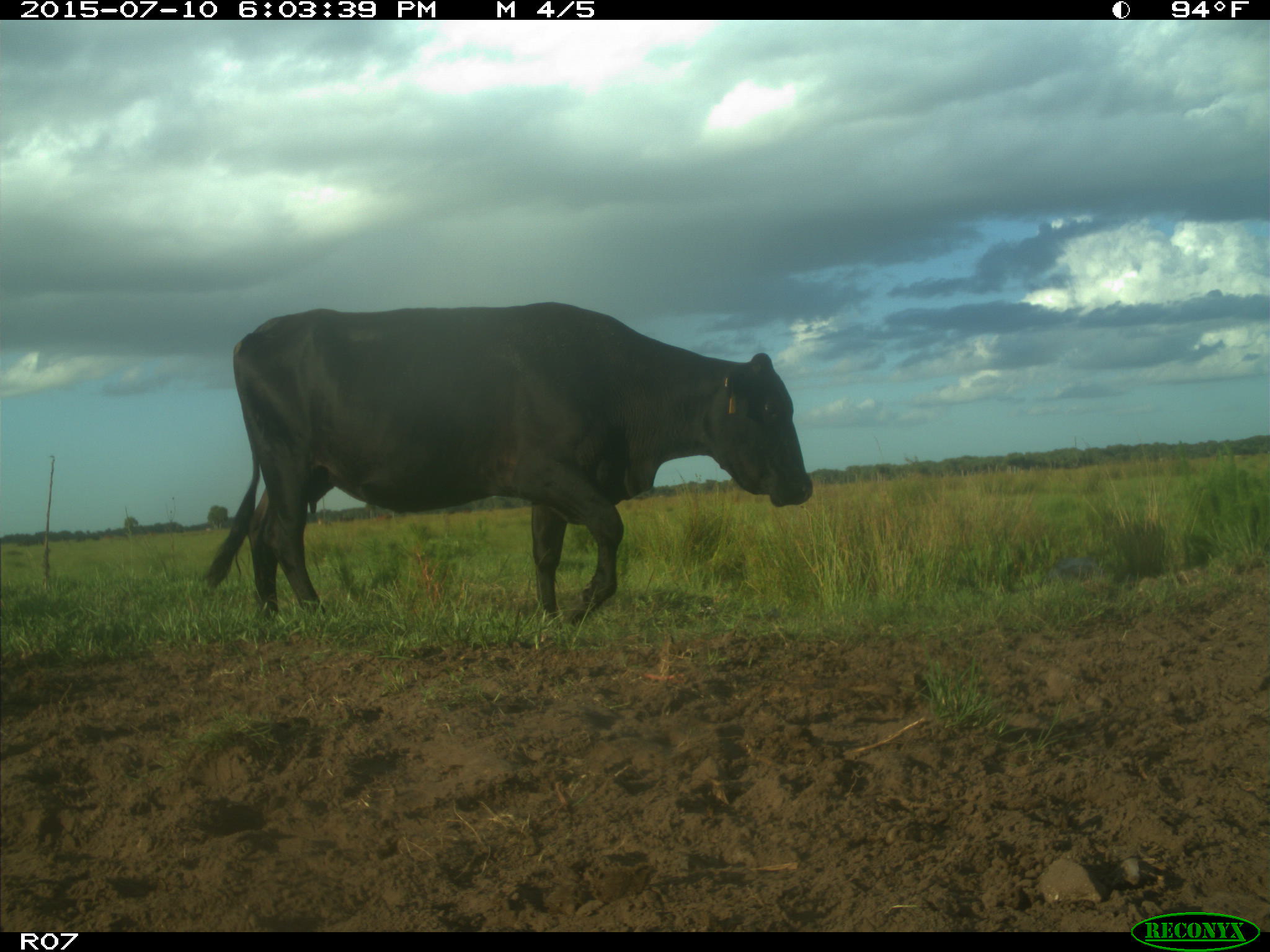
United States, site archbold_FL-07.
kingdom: Animalia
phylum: Chordata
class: Mammalia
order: Artiodactyla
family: Bovidae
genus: Bos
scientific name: Bos taurus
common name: domestic cow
Bos taurus (domestic cow).